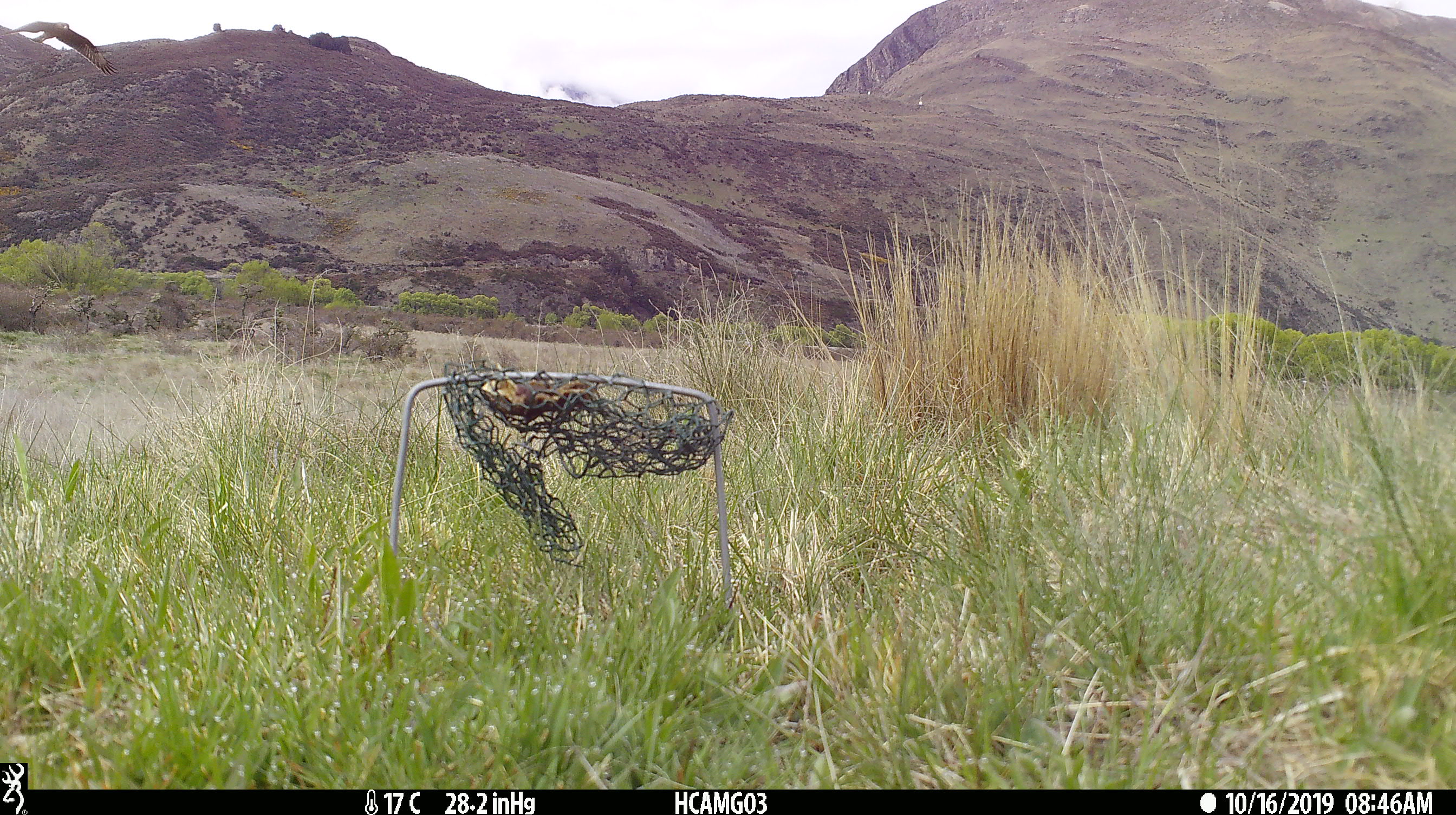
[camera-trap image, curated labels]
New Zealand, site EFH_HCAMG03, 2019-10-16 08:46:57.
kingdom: Animalia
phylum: Chordata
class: Aves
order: Accipitriformes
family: Accipitridae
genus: Circus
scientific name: Circus approximans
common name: swamp harrier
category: harrier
Harrier (swamp harrier) (Circus approximans).